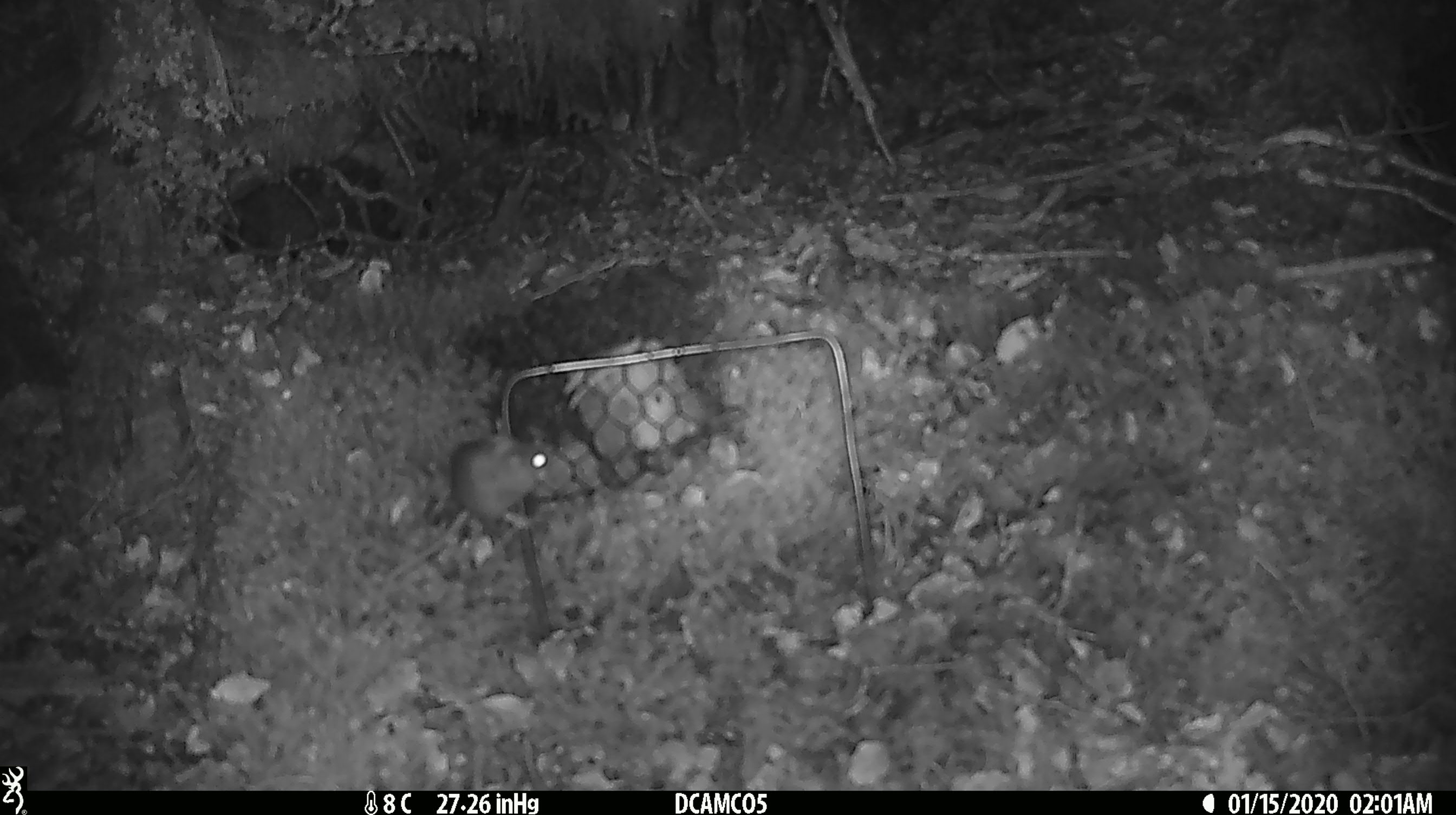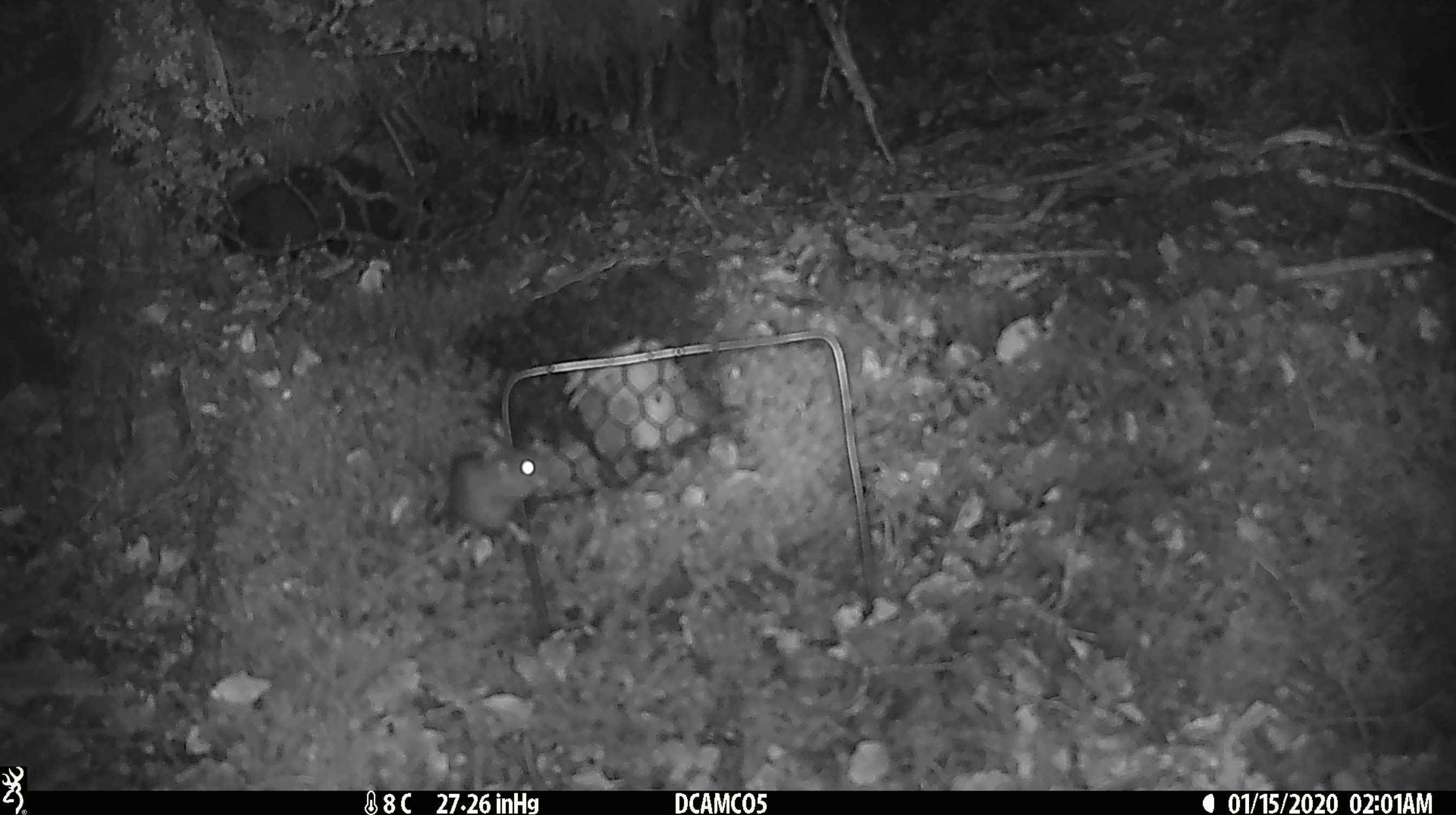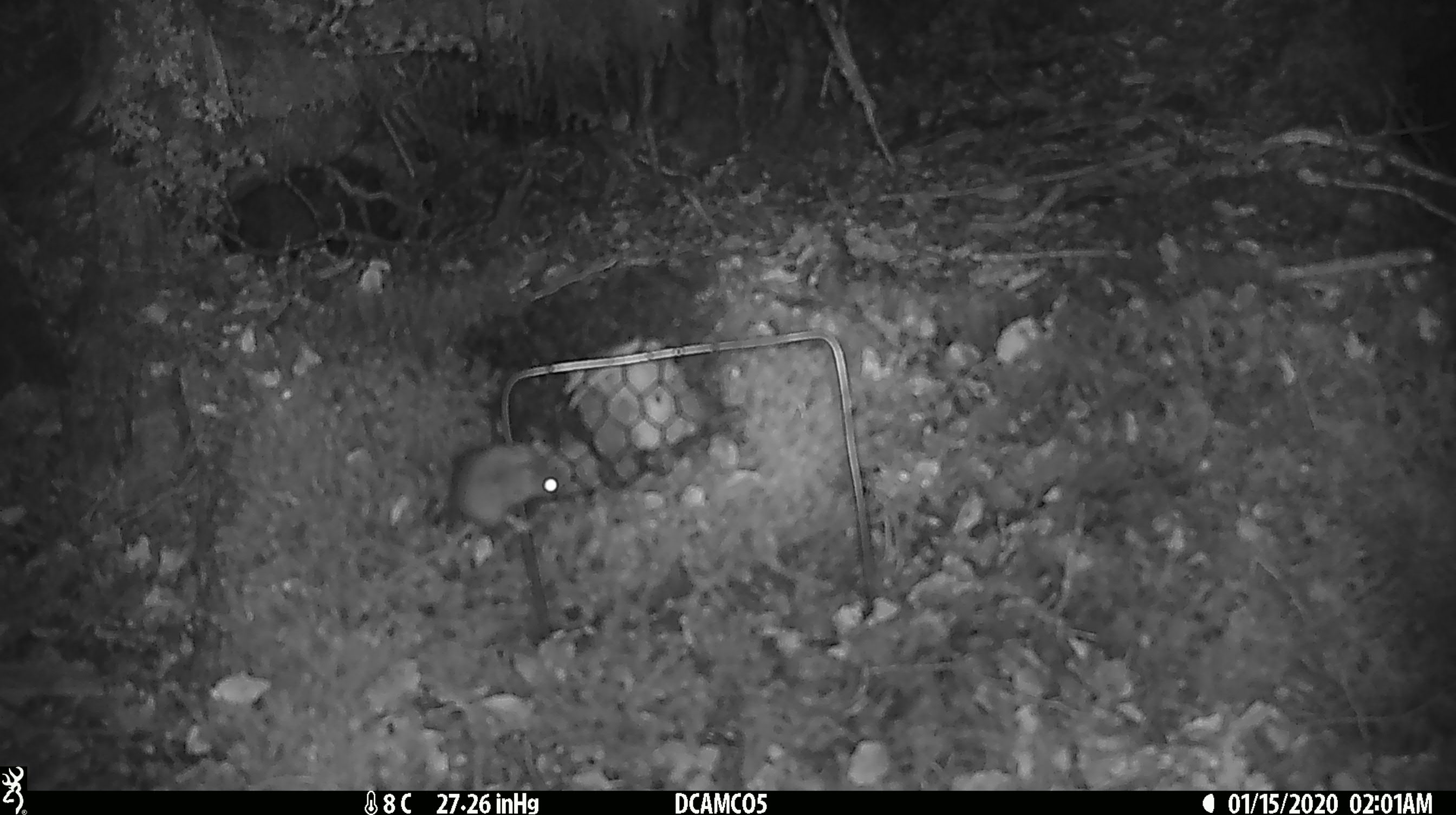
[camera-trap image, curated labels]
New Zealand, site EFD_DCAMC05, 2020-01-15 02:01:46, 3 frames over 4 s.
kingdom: Animalia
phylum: Chordata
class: Mammalia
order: Rodentia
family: Muridae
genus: Mus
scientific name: Mus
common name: mouse